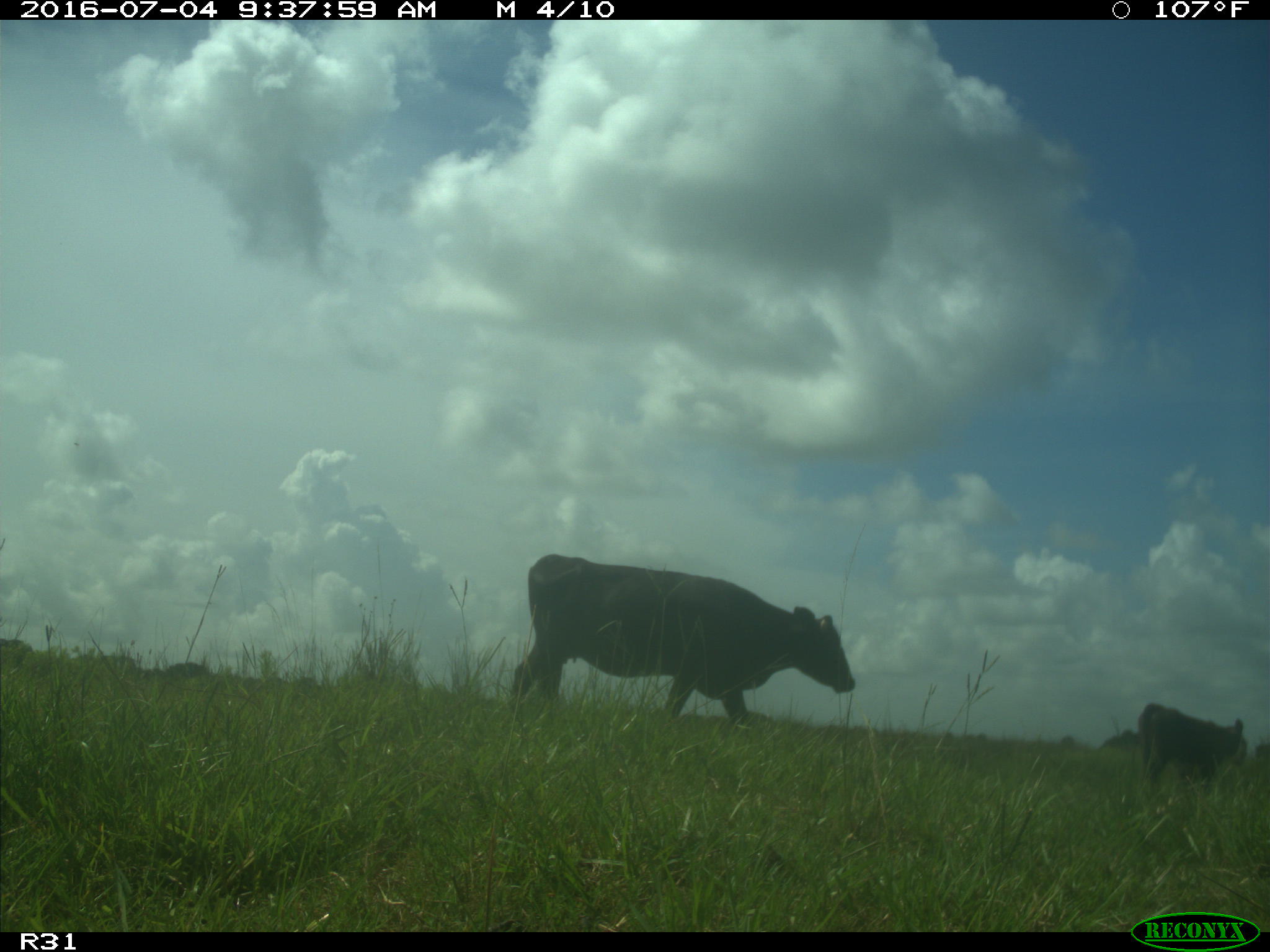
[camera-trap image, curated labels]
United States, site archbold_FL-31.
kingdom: Animalia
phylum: Chordata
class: Mammalia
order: Artiodactyla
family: Bovidae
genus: Bos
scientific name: Bos taurus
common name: domestic cow